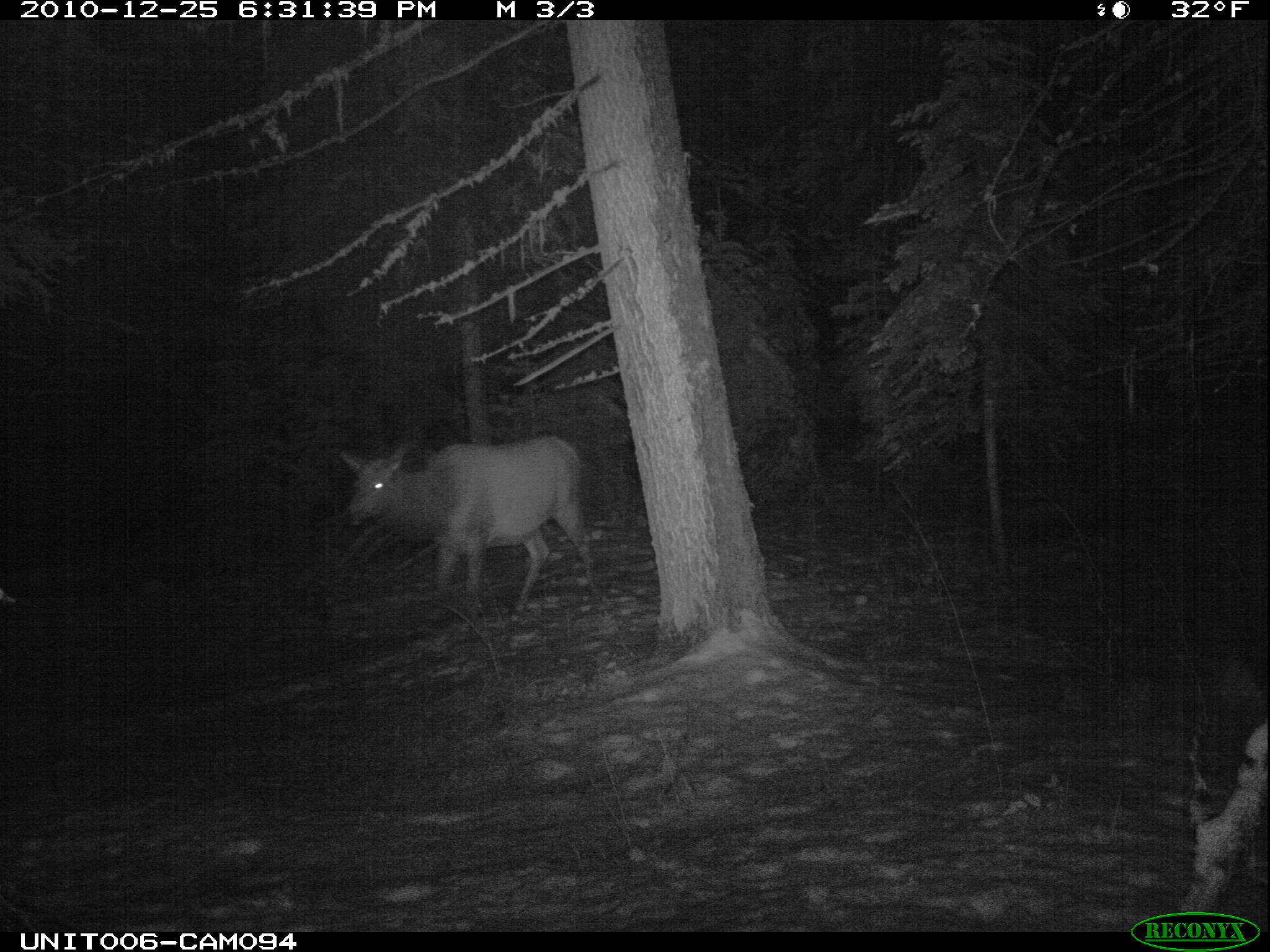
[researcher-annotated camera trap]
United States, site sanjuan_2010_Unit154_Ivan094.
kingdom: Animalia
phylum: Chordata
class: Mammalia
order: Artiodactyla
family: Cervidae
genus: Cervus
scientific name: Cervus elaphus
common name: red deer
Cervus elaphus (red deer).